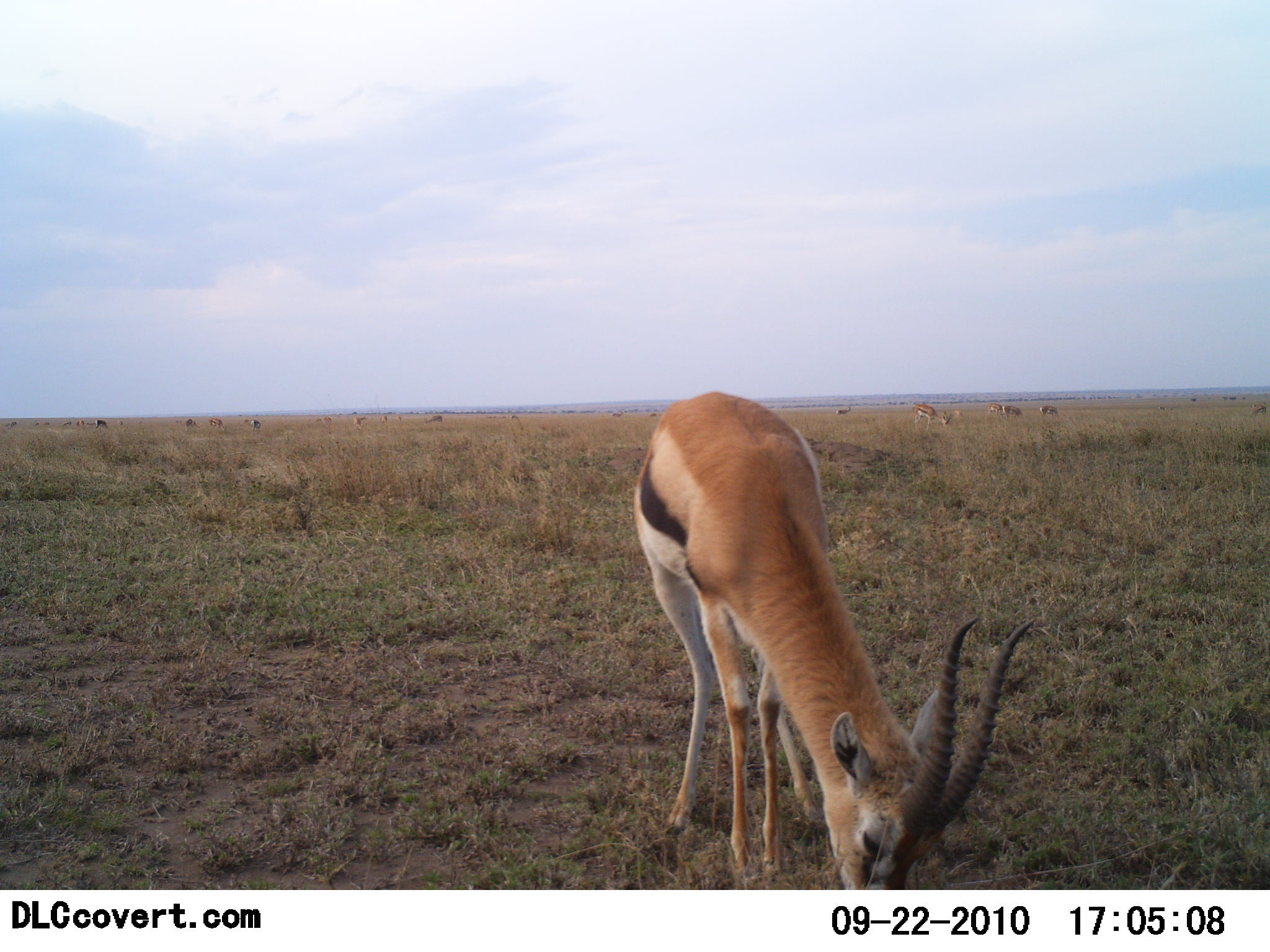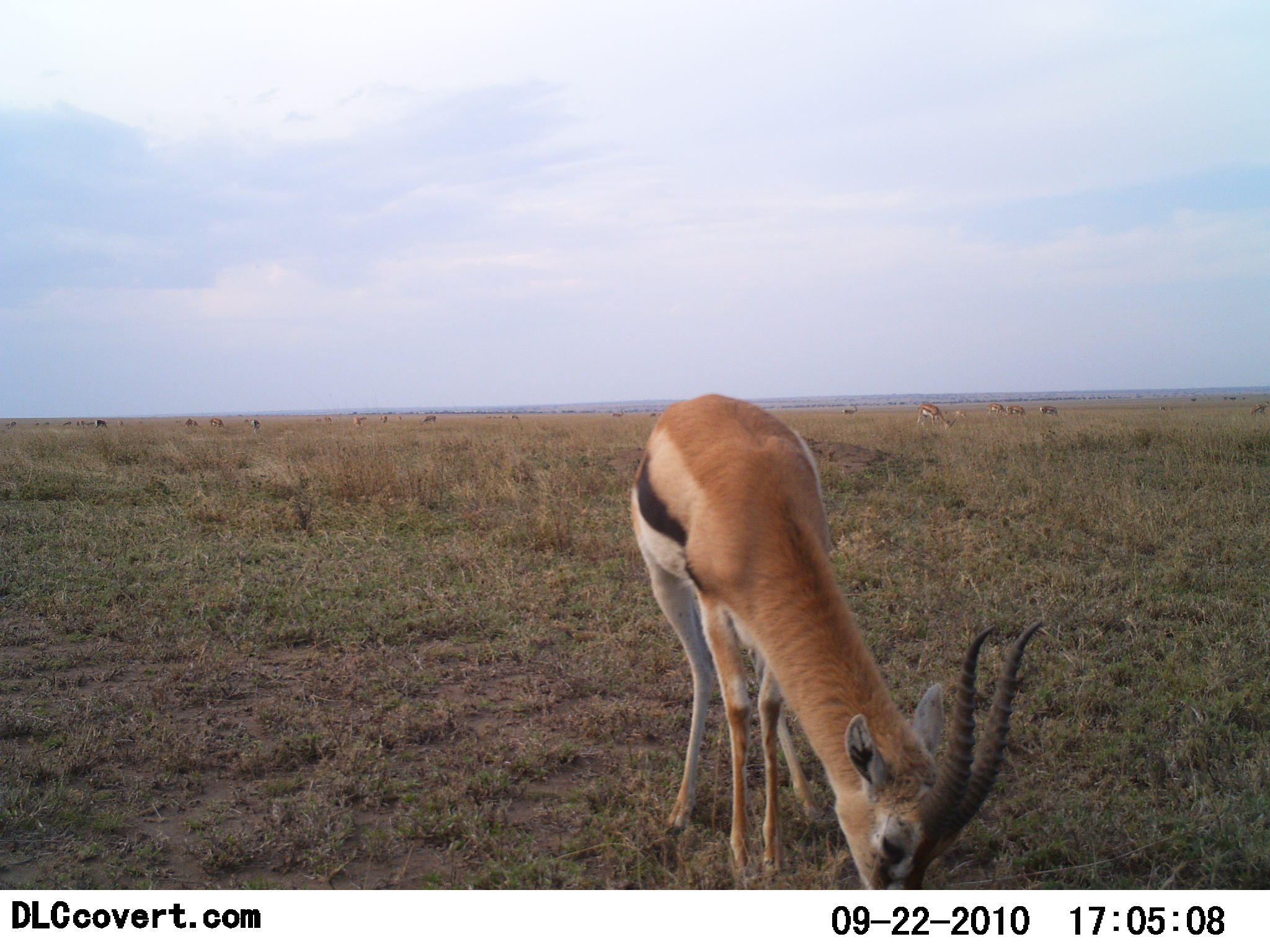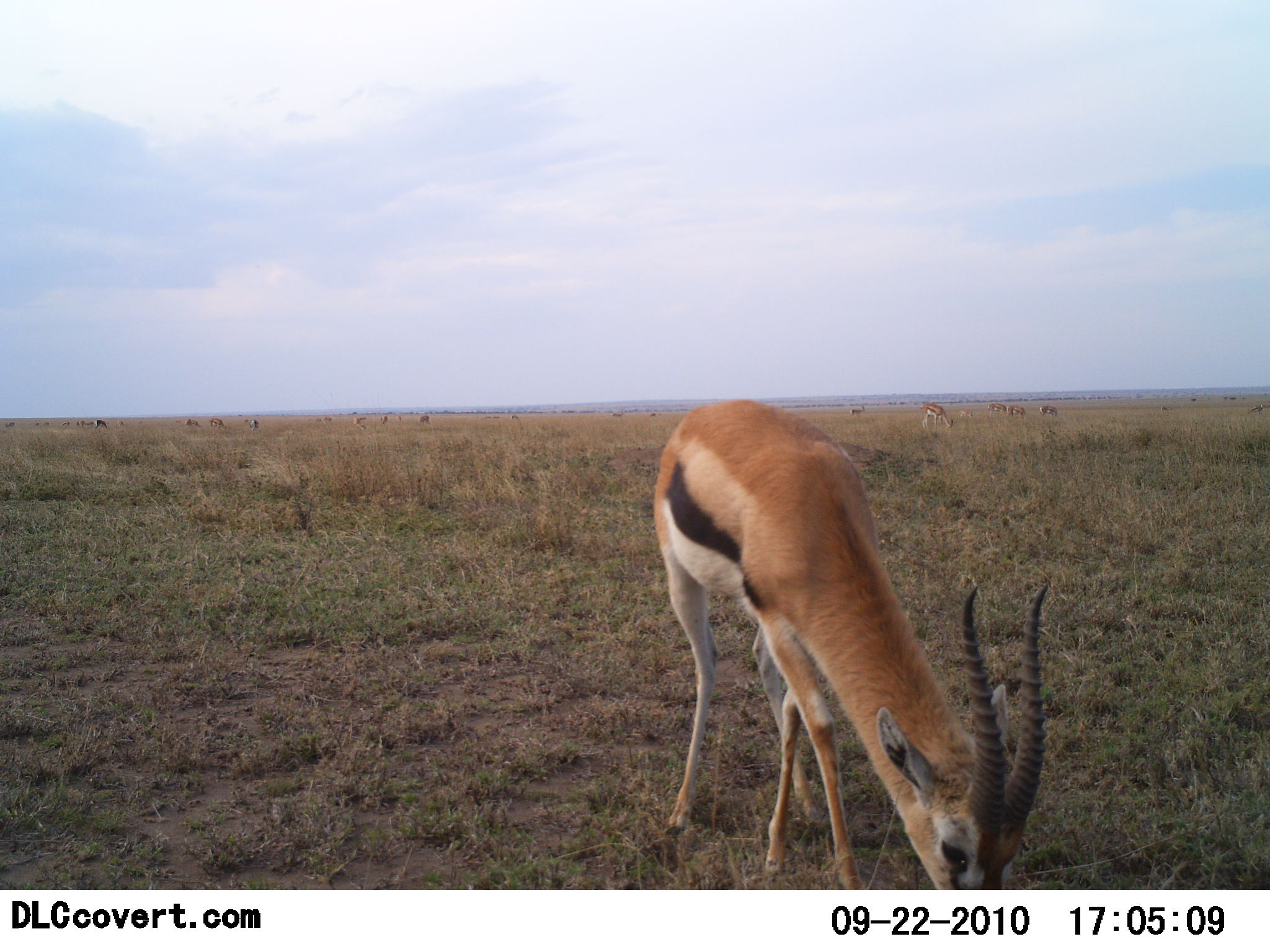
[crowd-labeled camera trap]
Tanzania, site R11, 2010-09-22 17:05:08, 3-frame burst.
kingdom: Animalia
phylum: Chordata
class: Mammalia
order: Artiodactyla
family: Bovidae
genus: Eudorcas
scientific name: Eudorcas thomsonii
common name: thomson's gazelle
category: gazellethomsons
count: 1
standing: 23%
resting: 0%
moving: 23%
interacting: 0%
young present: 0%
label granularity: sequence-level